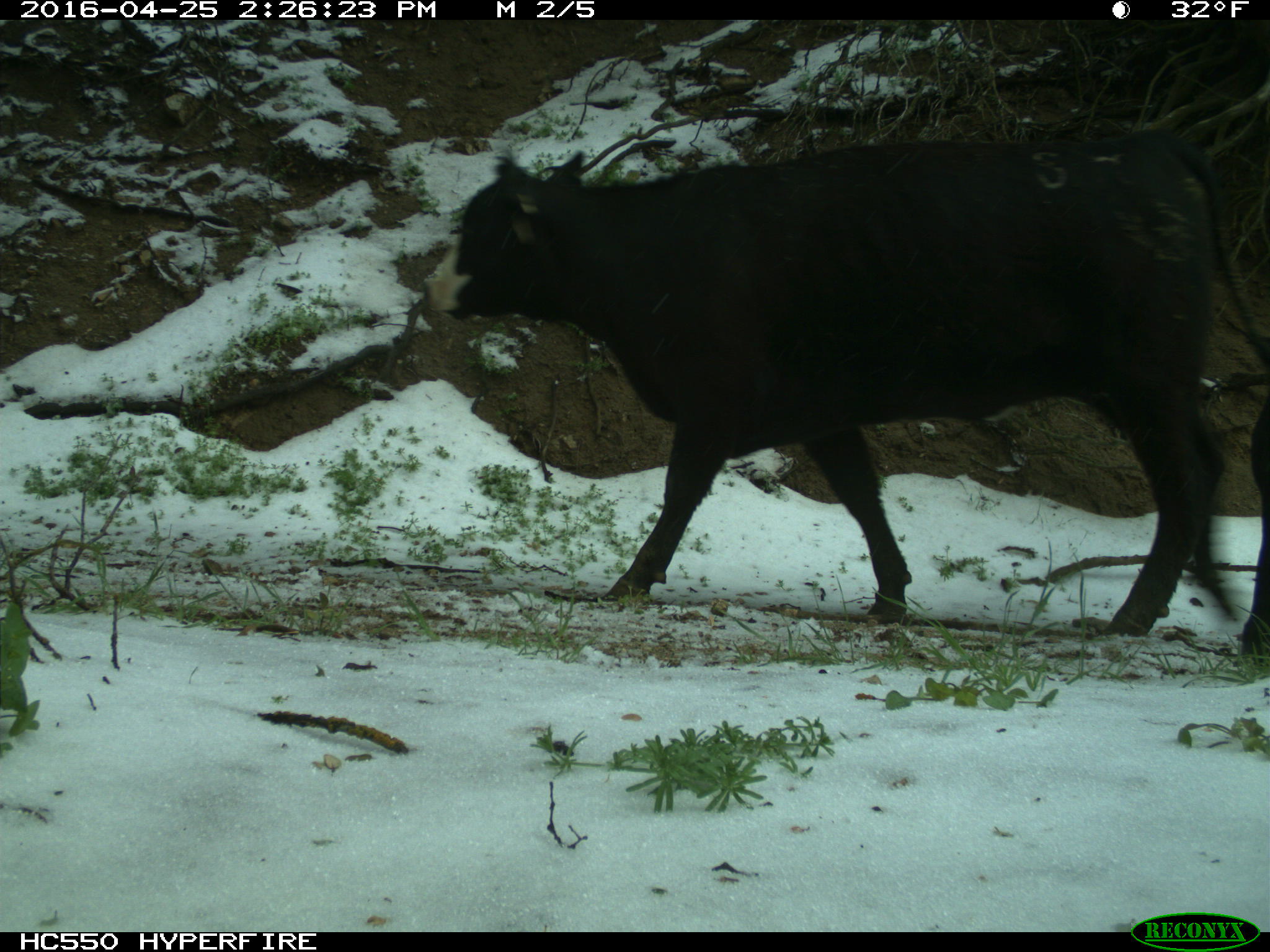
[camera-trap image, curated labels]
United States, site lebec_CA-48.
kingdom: Animalia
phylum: Chordata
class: Mammalia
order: Artiodactyla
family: Bovidae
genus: Bos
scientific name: Bos taurus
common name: domestic cow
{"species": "Bos taurus (domestic cow)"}